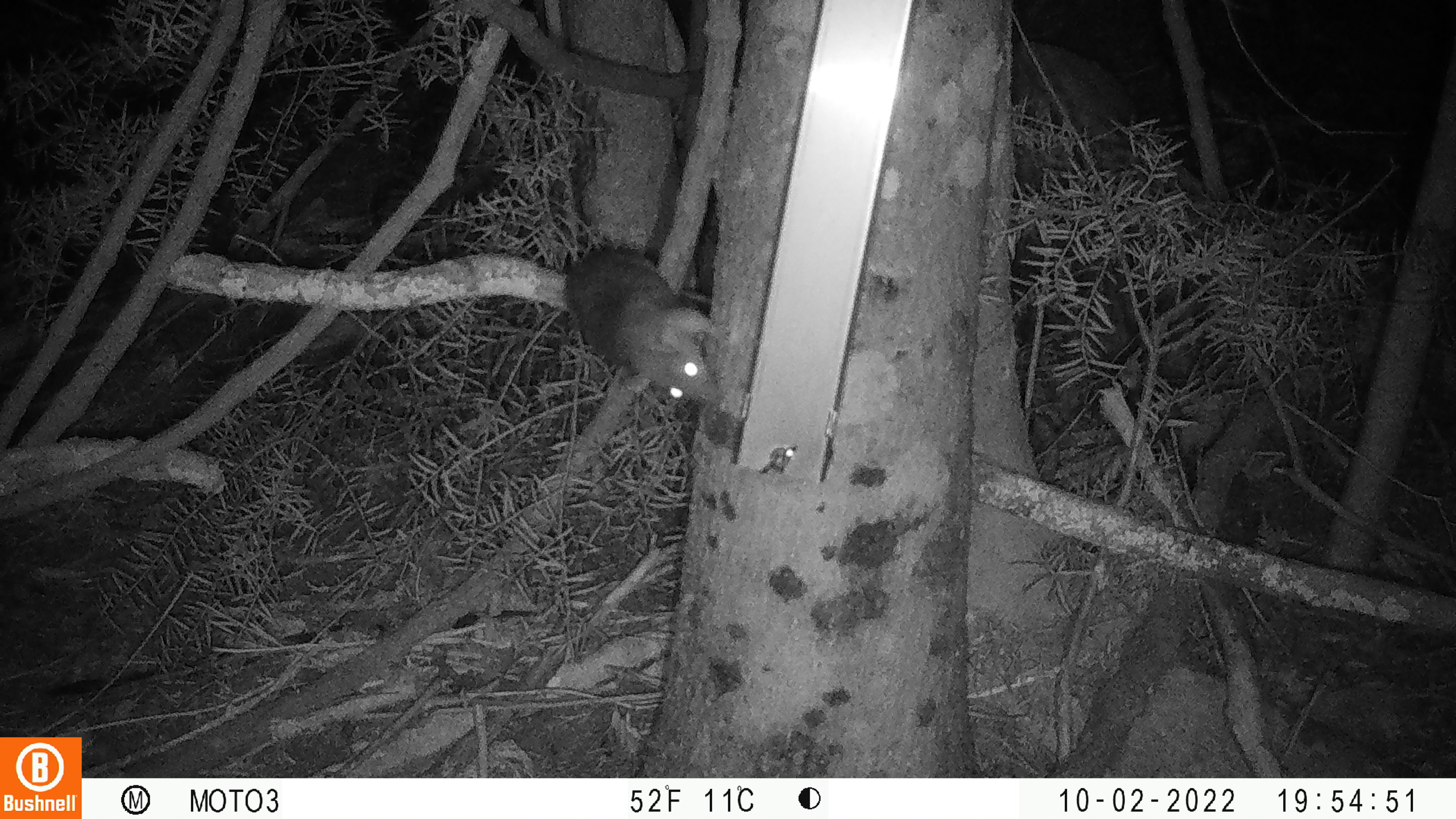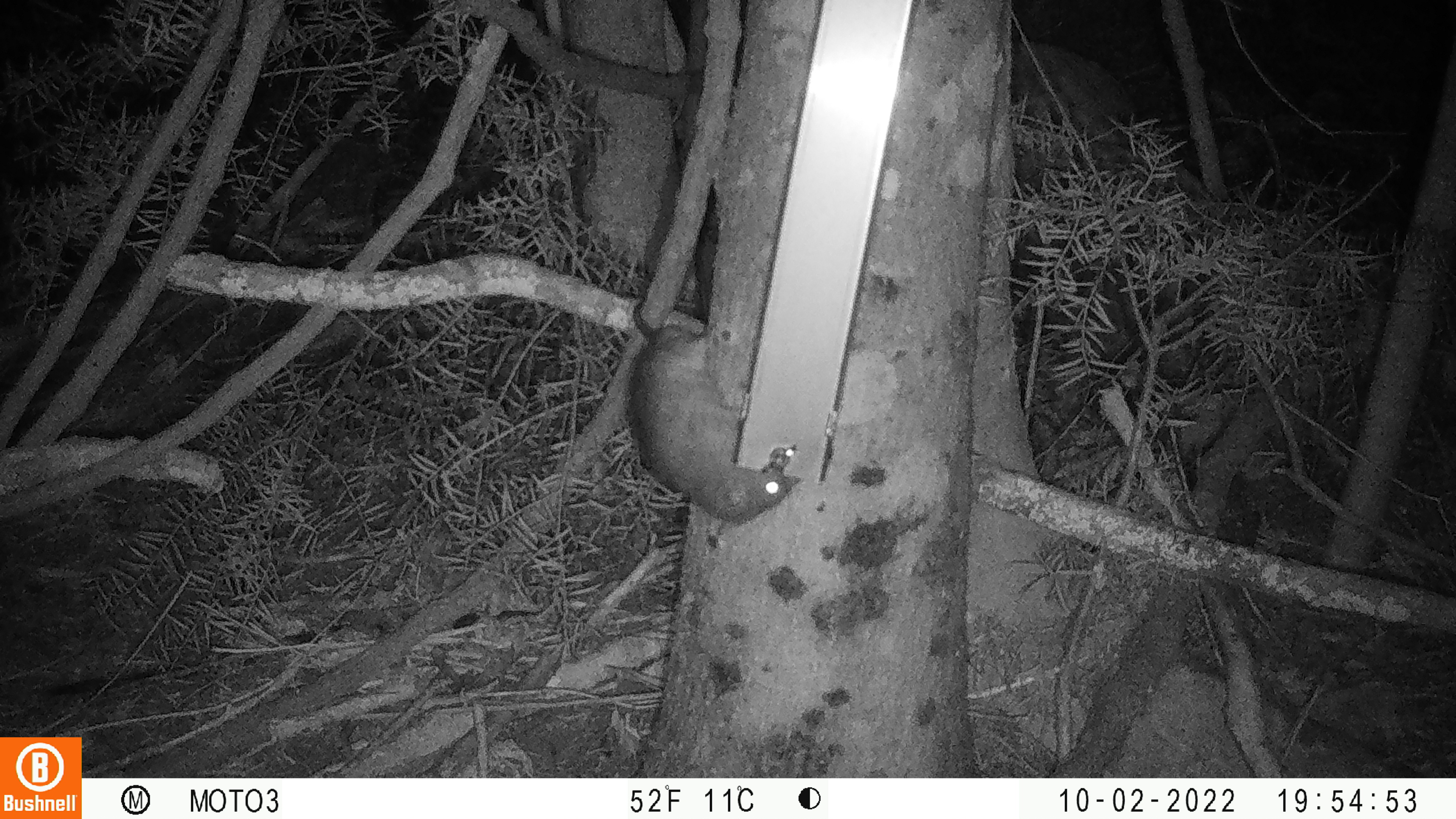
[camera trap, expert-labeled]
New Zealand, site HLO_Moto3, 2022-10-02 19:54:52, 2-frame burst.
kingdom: Animalia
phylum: Chordata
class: Mammalia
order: Rodentia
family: Muridae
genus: Rattus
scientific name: Rattus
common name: rat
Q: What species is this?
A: Rat (Rattus).